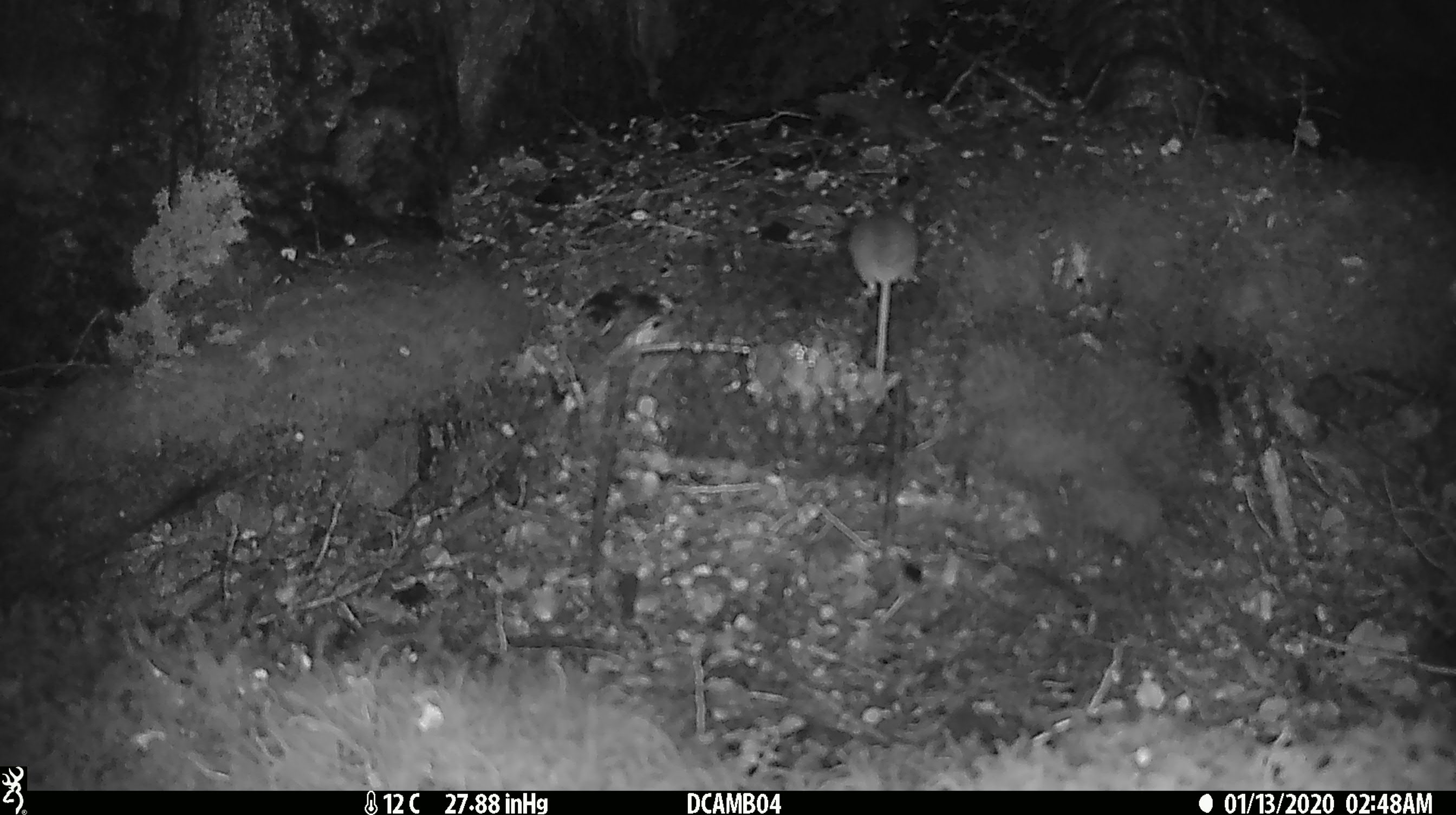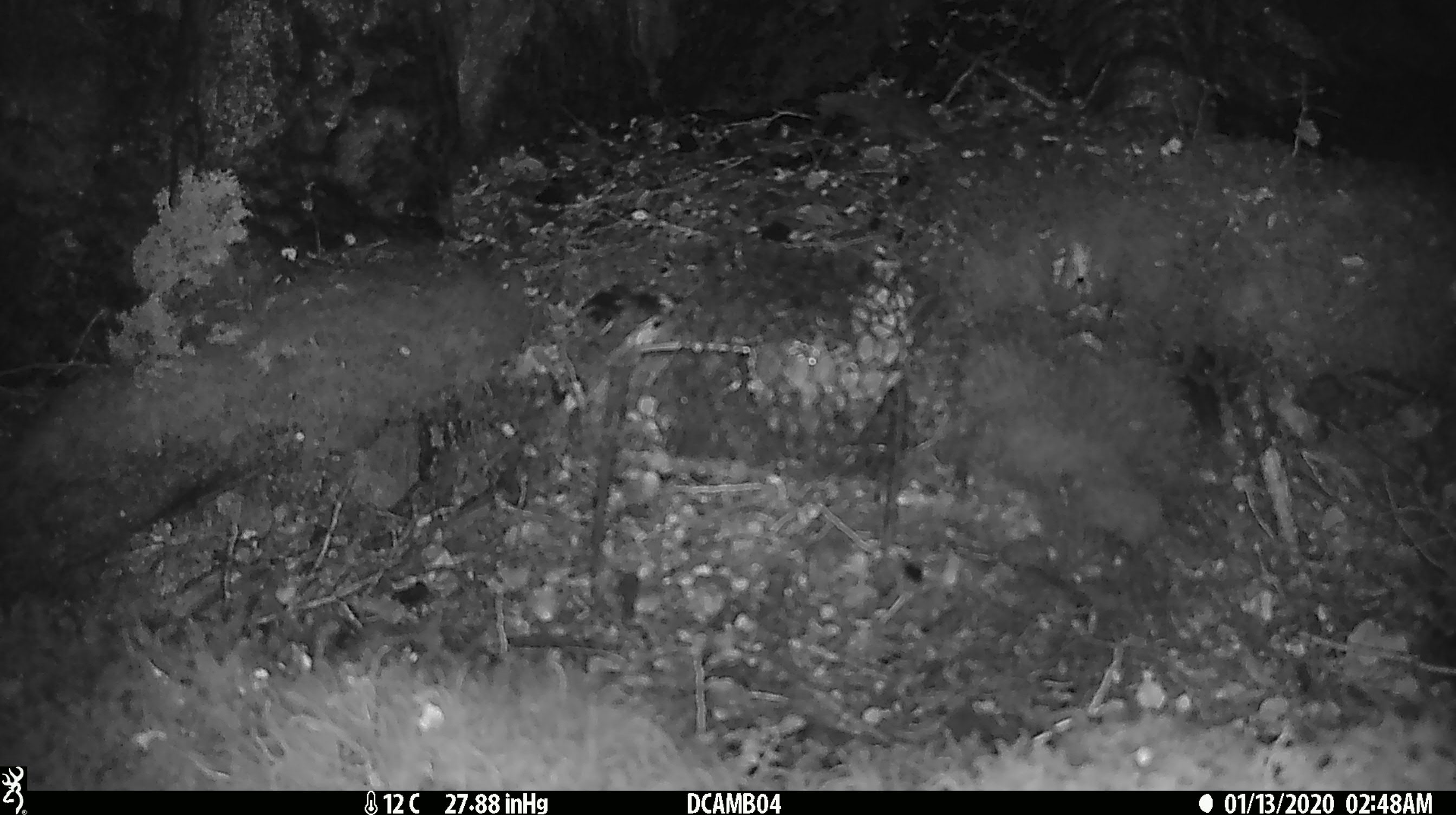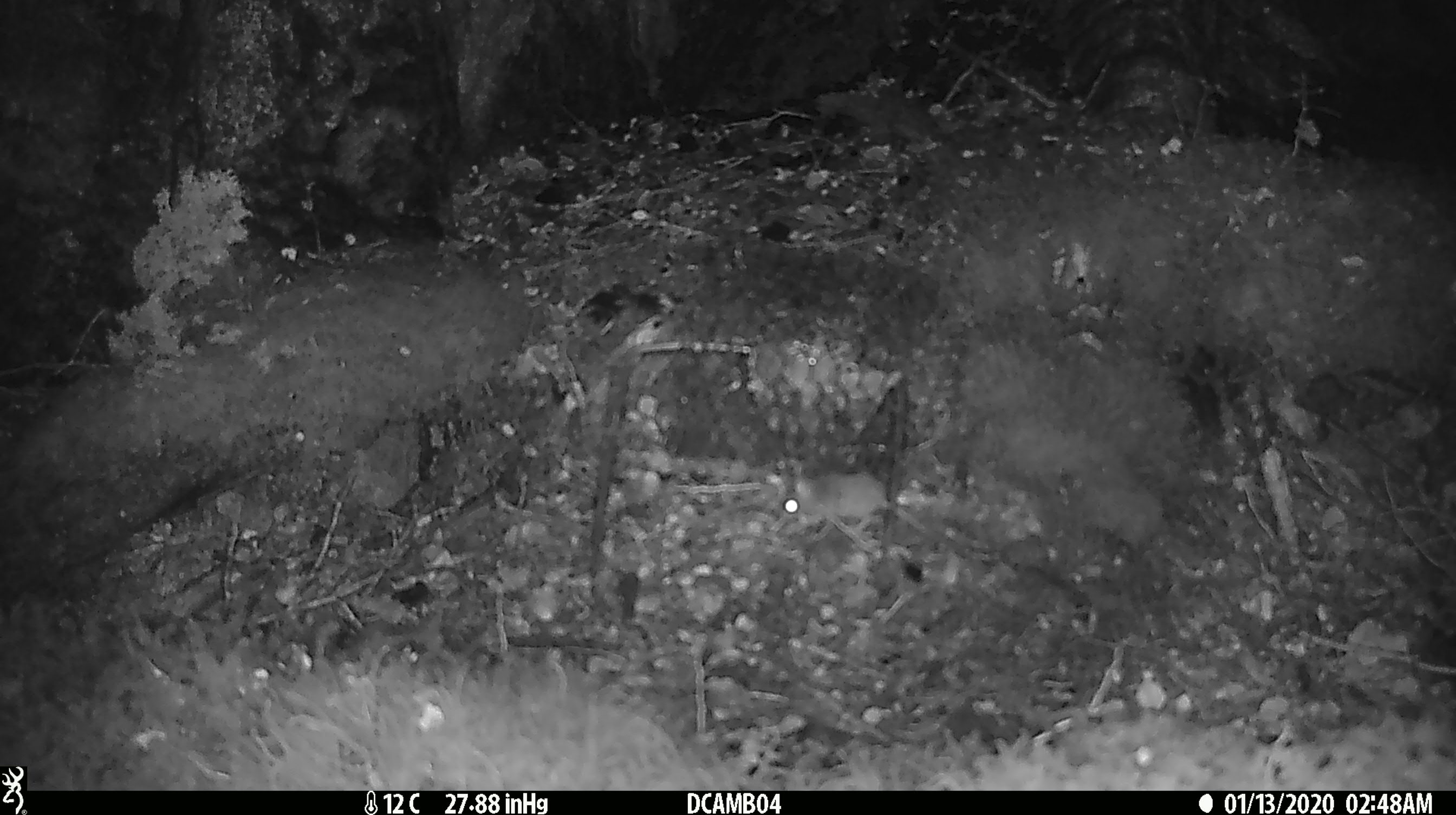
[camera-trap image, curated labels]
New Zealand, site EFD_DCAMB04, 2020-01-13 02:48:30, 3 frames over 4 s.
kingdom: Animalia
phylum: Chordata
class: Mammalia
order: Rodentia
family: Muridae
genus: Mus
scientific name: Mus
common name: mouse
Mouse (Mus).